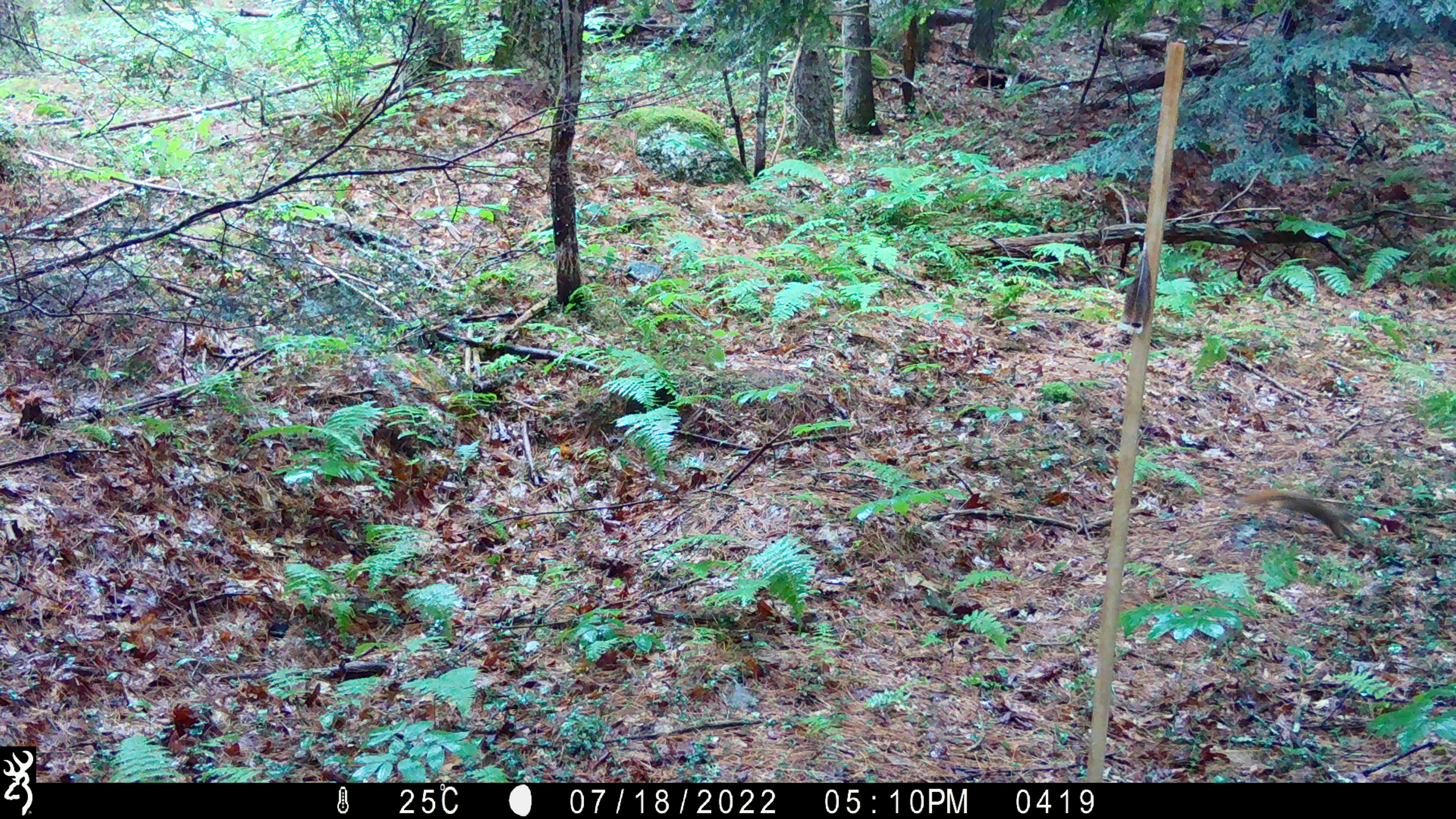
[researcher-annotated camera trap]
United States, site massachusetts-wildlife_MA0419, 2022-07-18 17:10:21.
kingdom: Animalia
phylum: Chordata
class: Mammalia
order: Rodentia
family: Sciuridae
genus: Tamiasciurus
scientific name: Tamiasciurus hudsonicus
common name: red squirrel